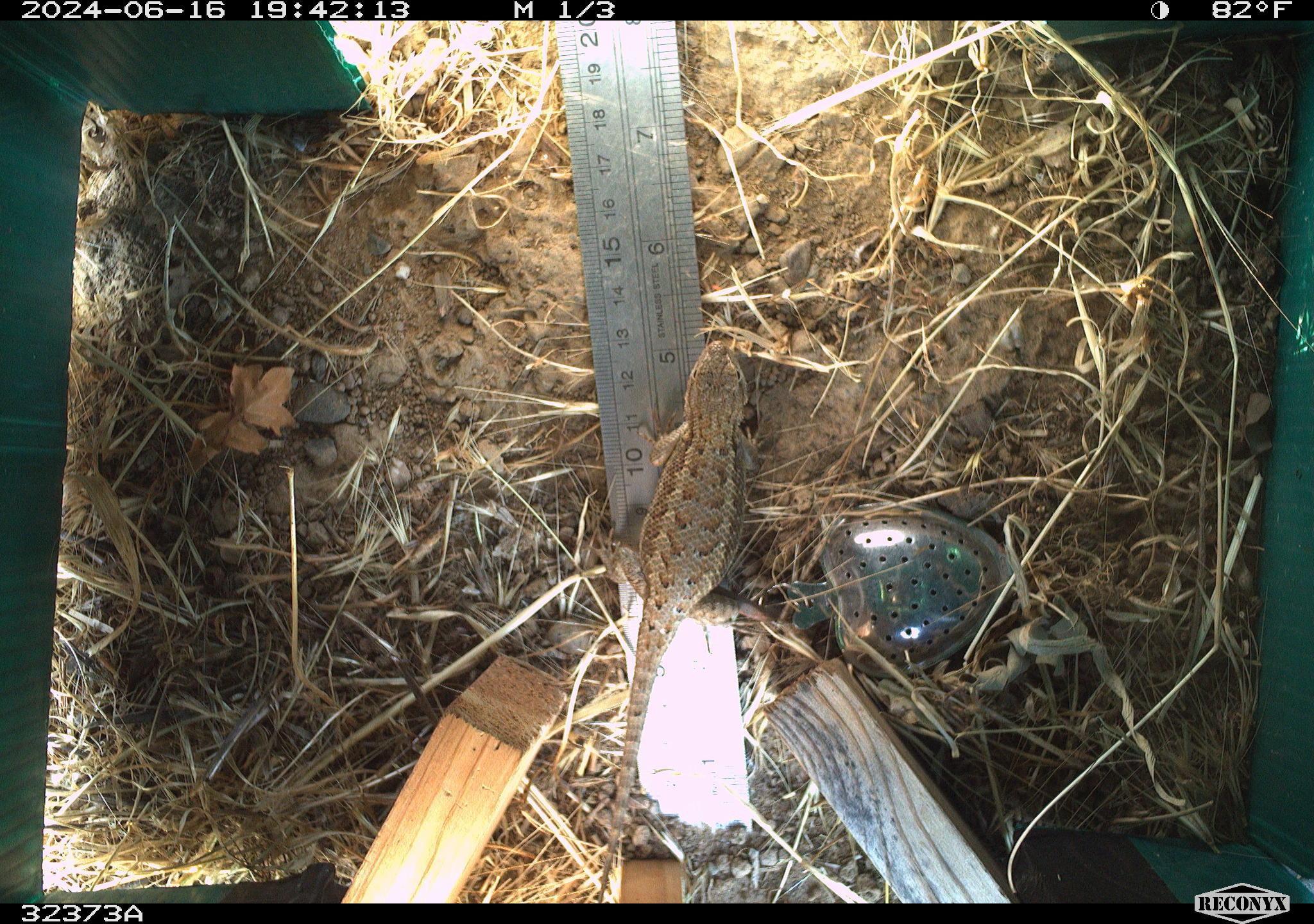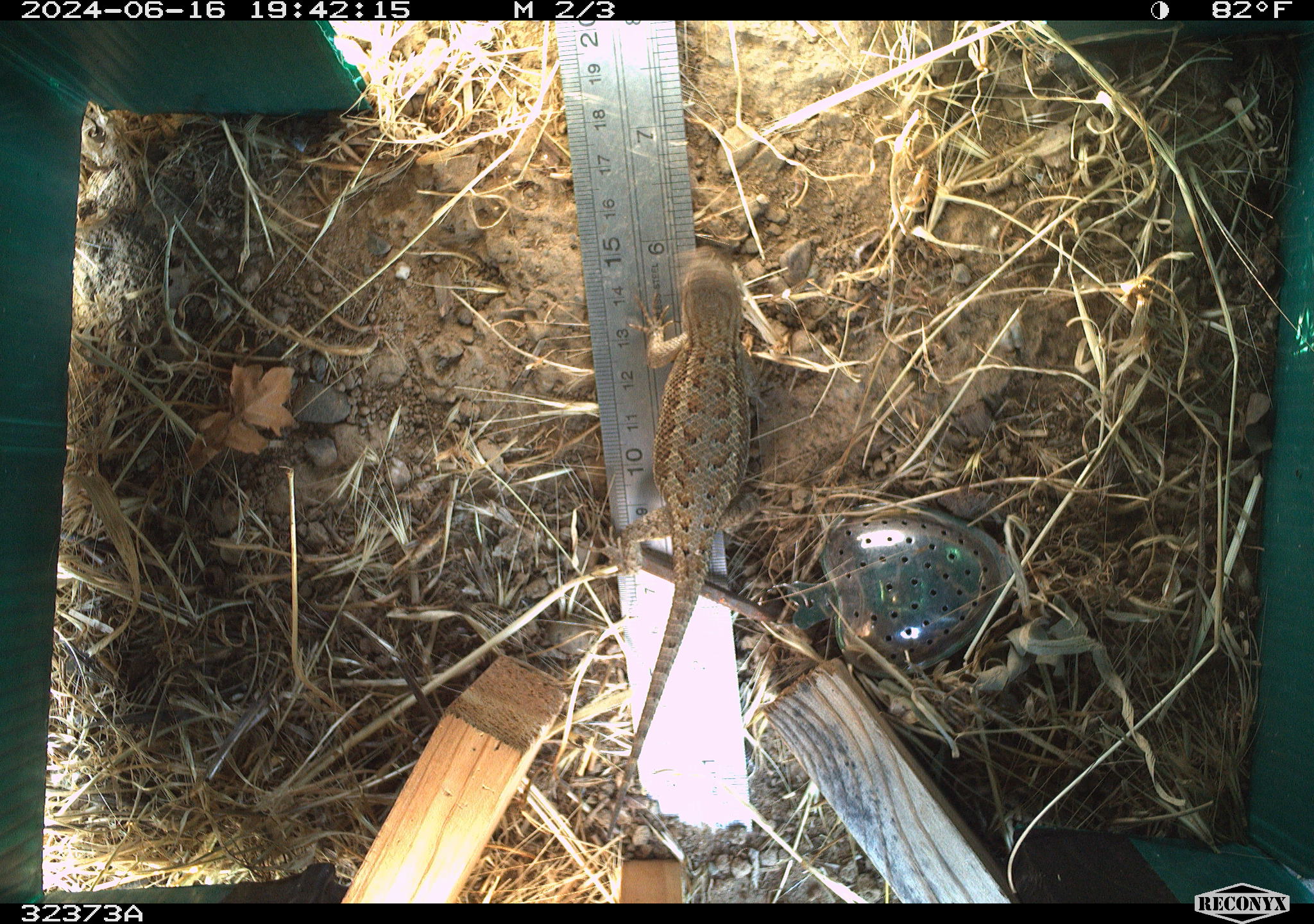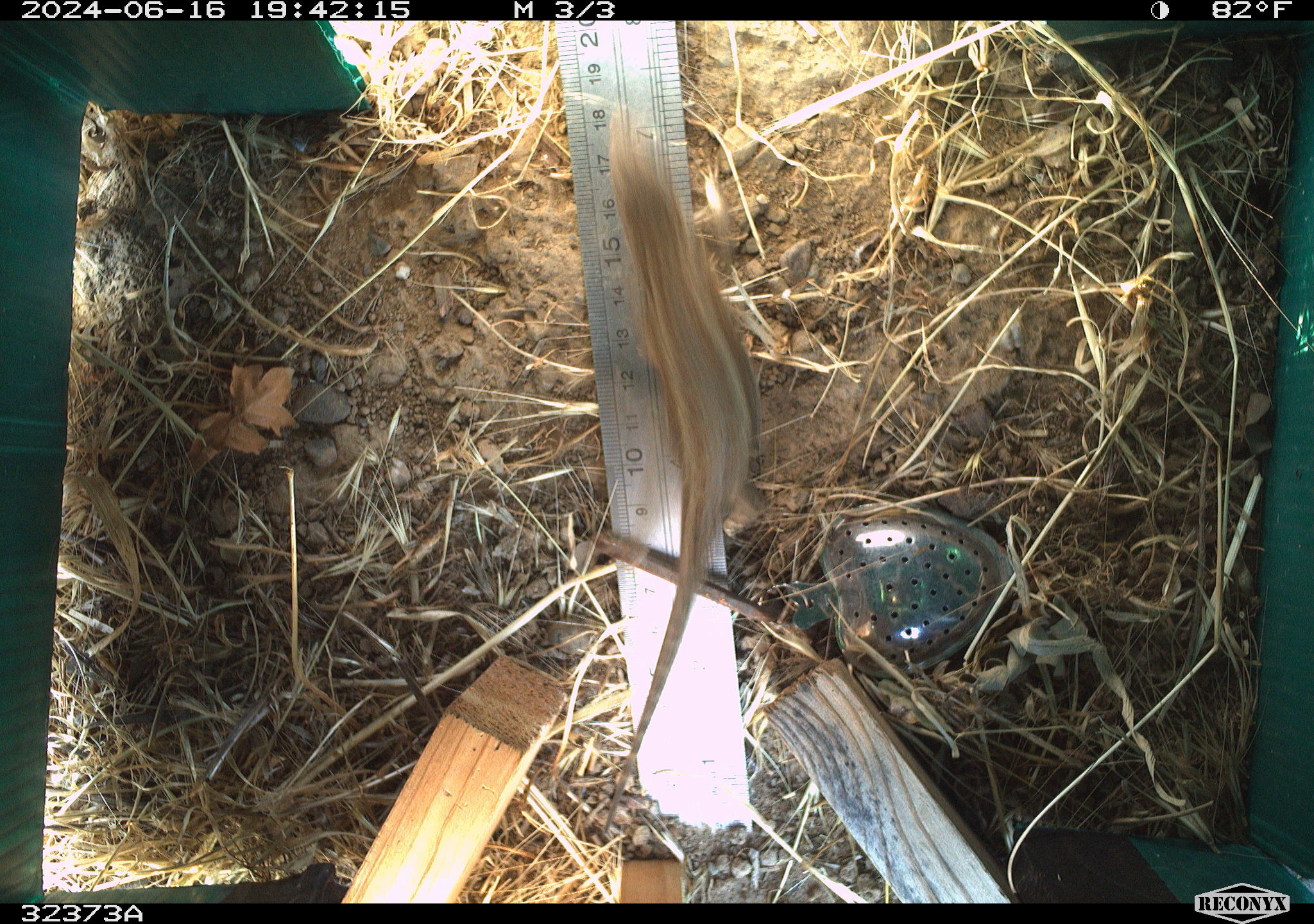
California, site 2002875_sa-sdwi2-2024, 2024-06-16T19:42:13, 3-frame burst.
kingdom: Animalia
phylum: Chordata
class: Reptilia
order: Squamata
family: Phrynosomatidae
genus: Sceloporus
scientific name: Sceloporus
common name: spiny lizards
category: sceloporus species